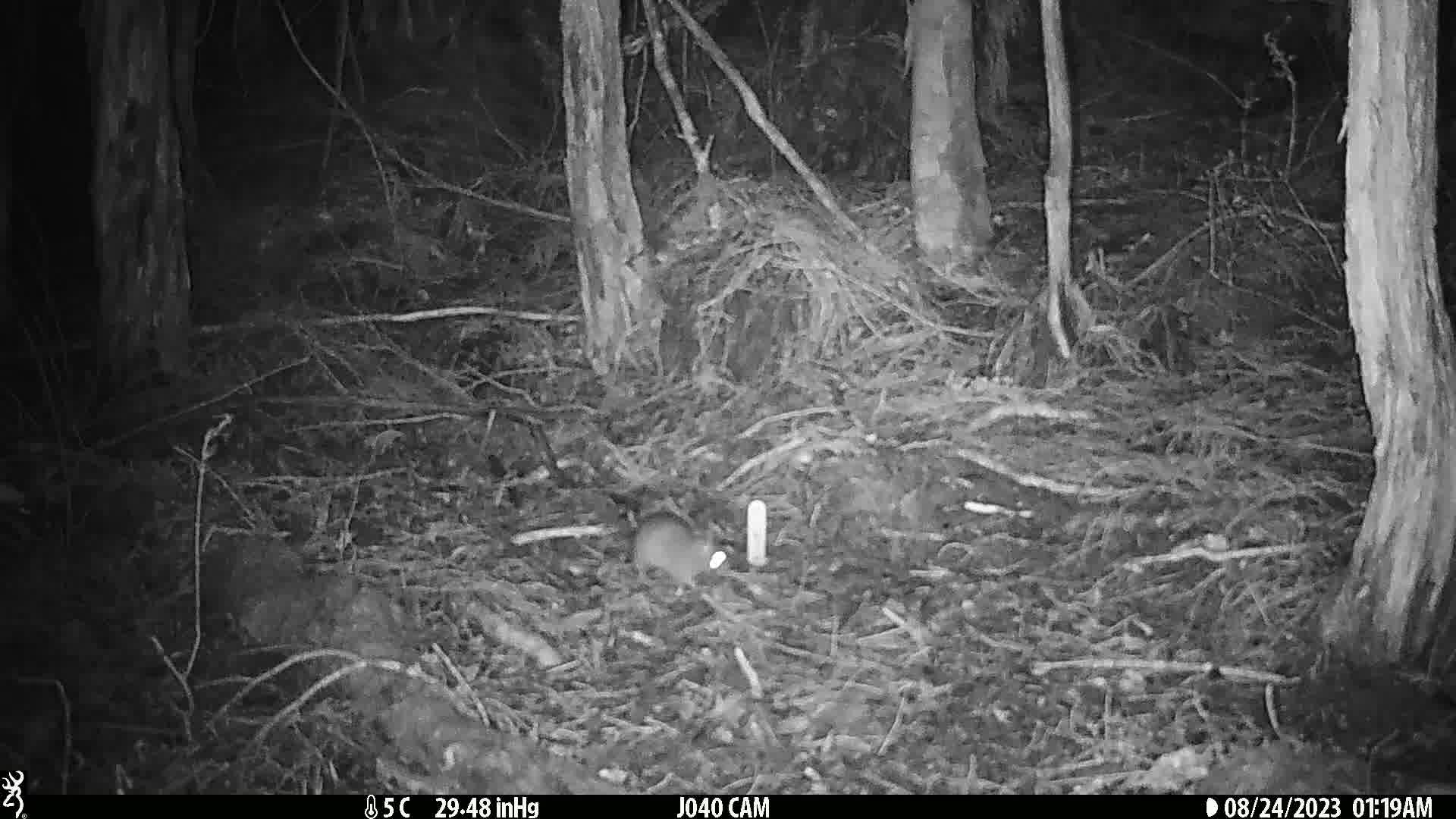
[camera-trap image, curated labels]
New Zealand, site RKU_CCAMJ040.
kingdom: Animalia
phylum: Chordata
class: Mammalia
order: Rodentia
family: Muridae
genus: Rattus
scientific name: Rattus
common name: rat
Rat (Rattus).